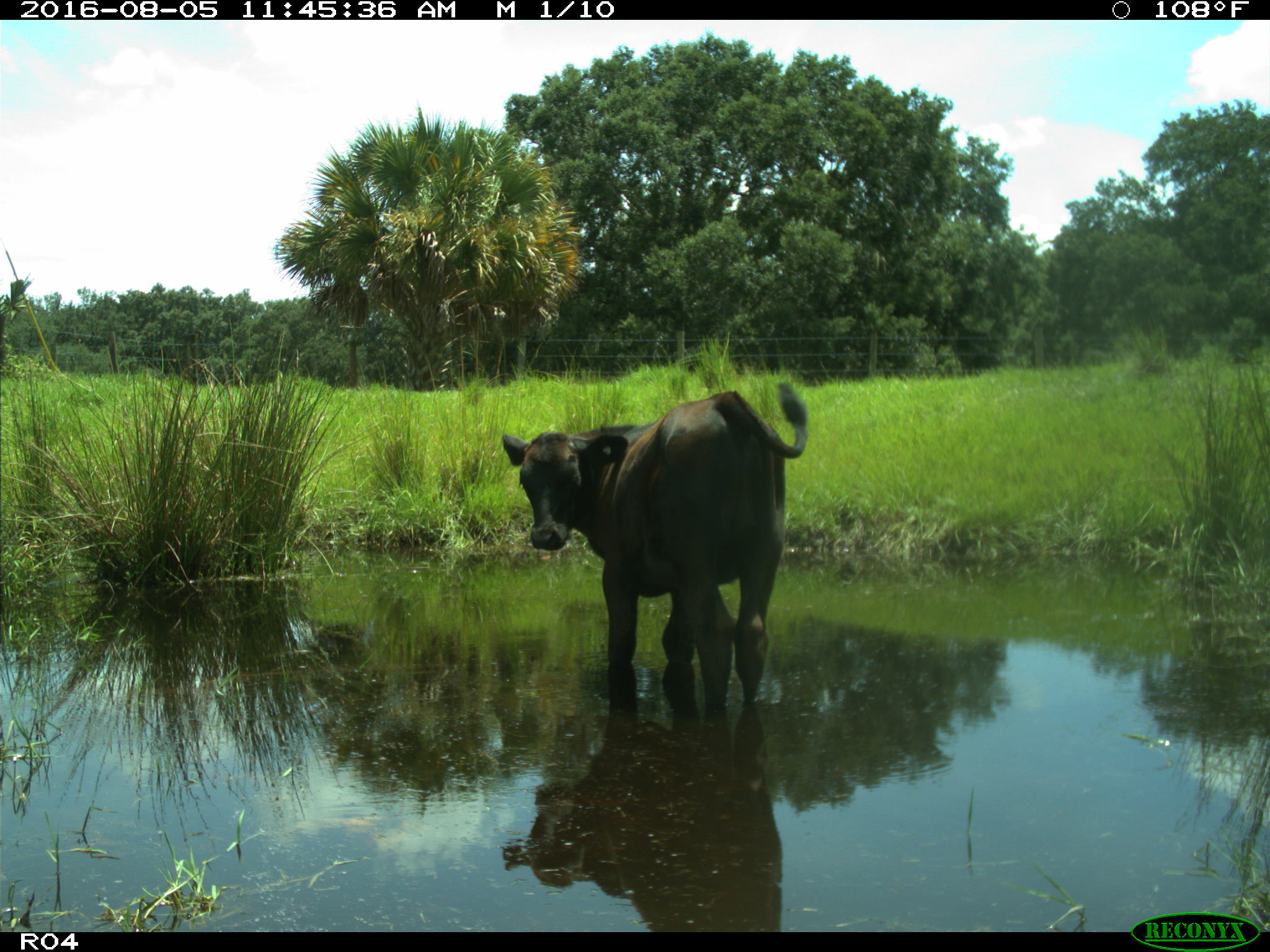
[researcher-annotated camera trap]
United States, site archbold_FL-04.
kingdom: Animalia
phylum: Chordata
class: Mammalia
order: Artiodactyla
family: Bovidae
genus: Bos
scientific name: Bos taurus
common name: domestic cow